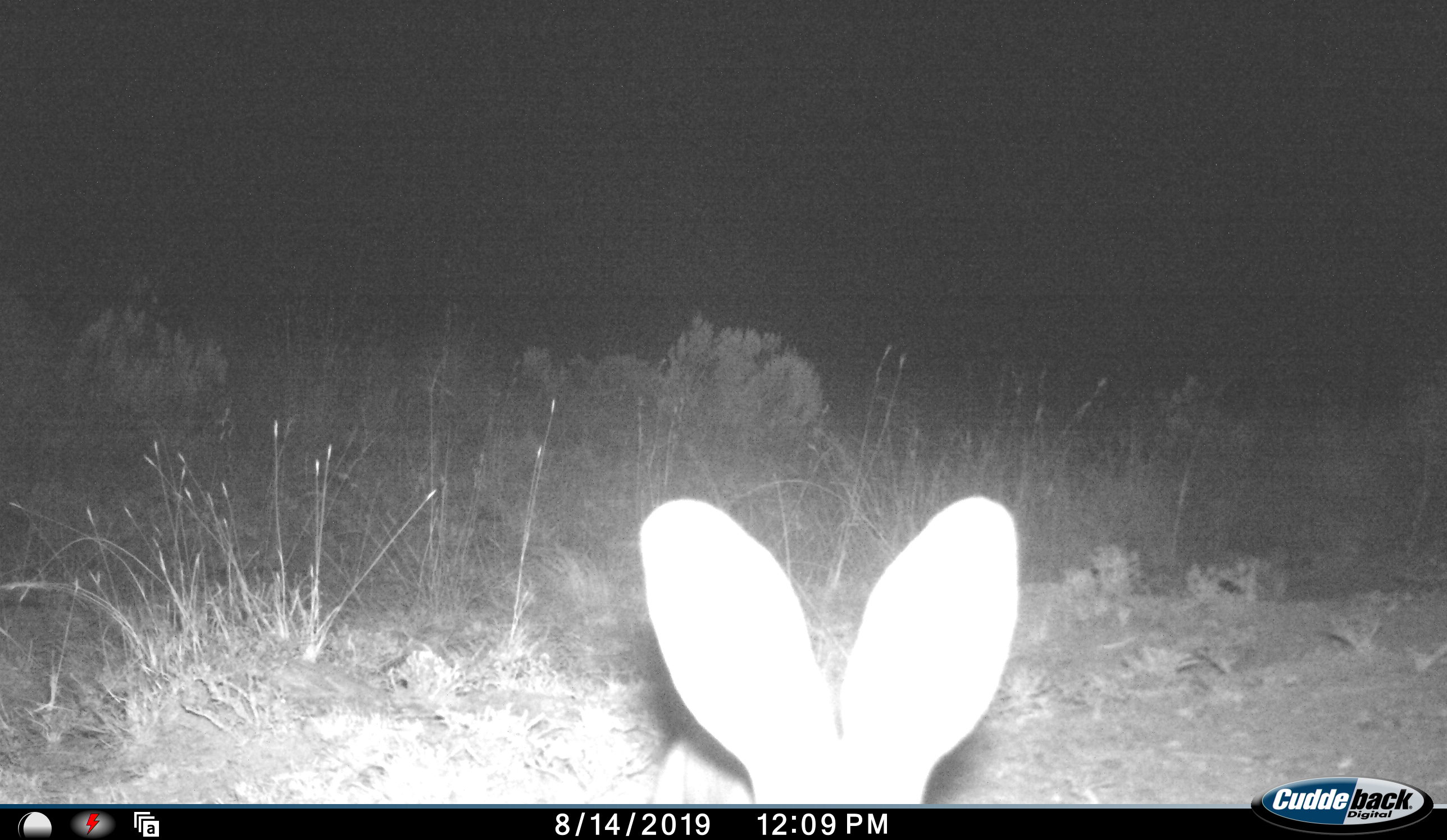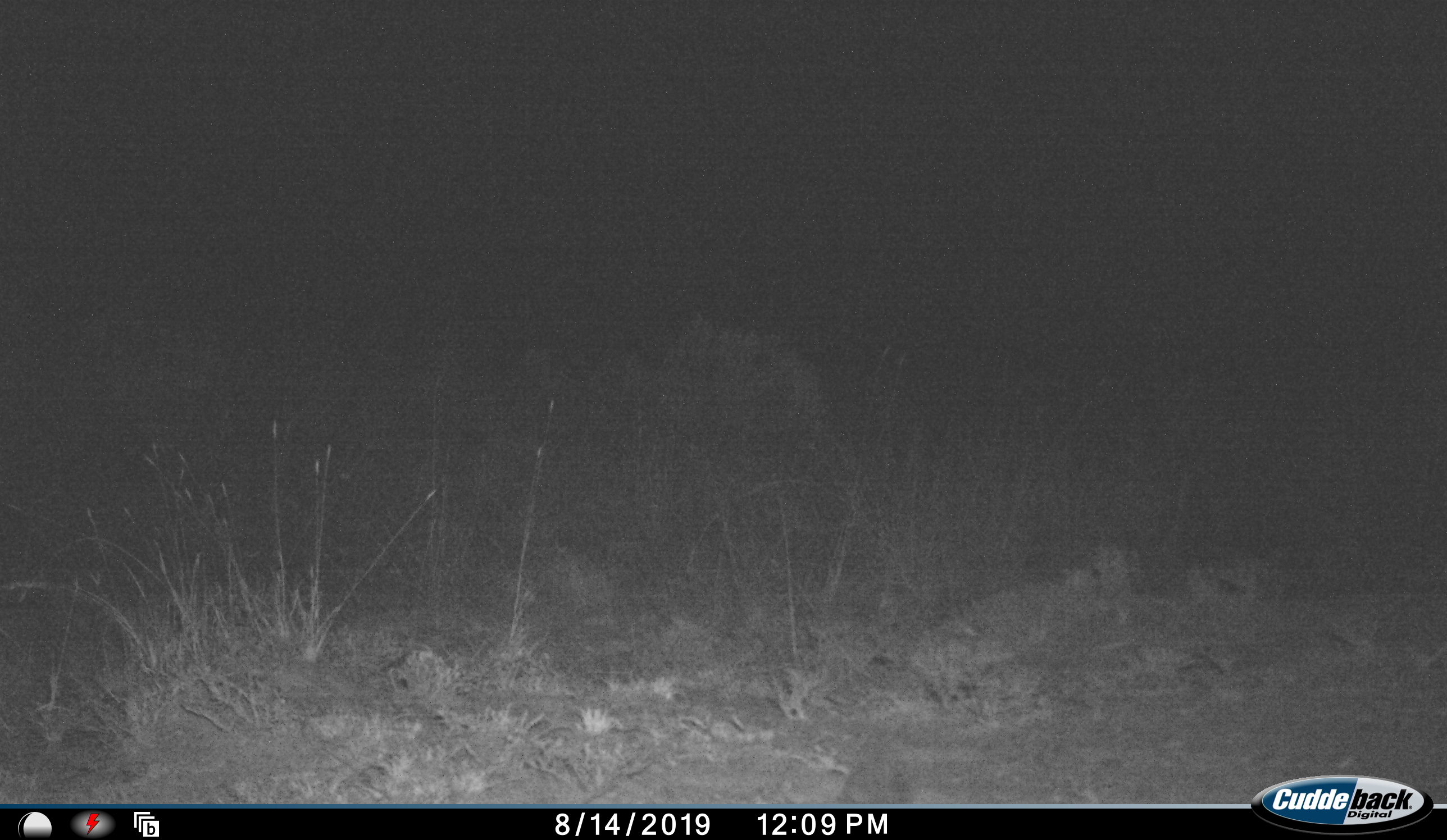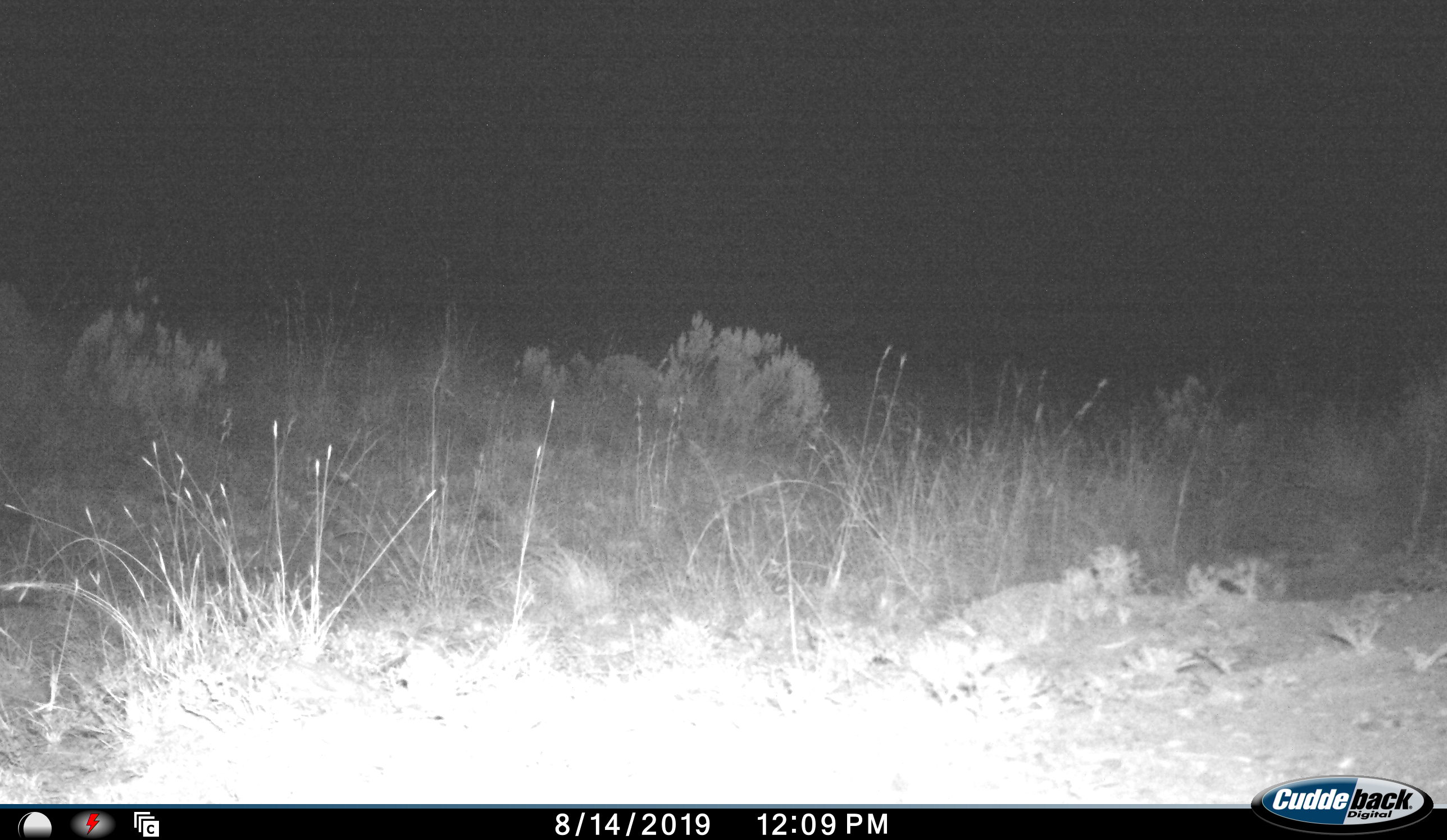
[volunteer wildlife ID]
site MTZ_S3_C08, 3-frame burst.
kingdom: Animalia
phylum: Chordata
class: Mammalia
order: Lagomorpha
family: Leporidae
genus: Lepus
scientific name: Lepus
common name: hare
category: hareunknown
Hareunknown (hare) (Lepus), count 1. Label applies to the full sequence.